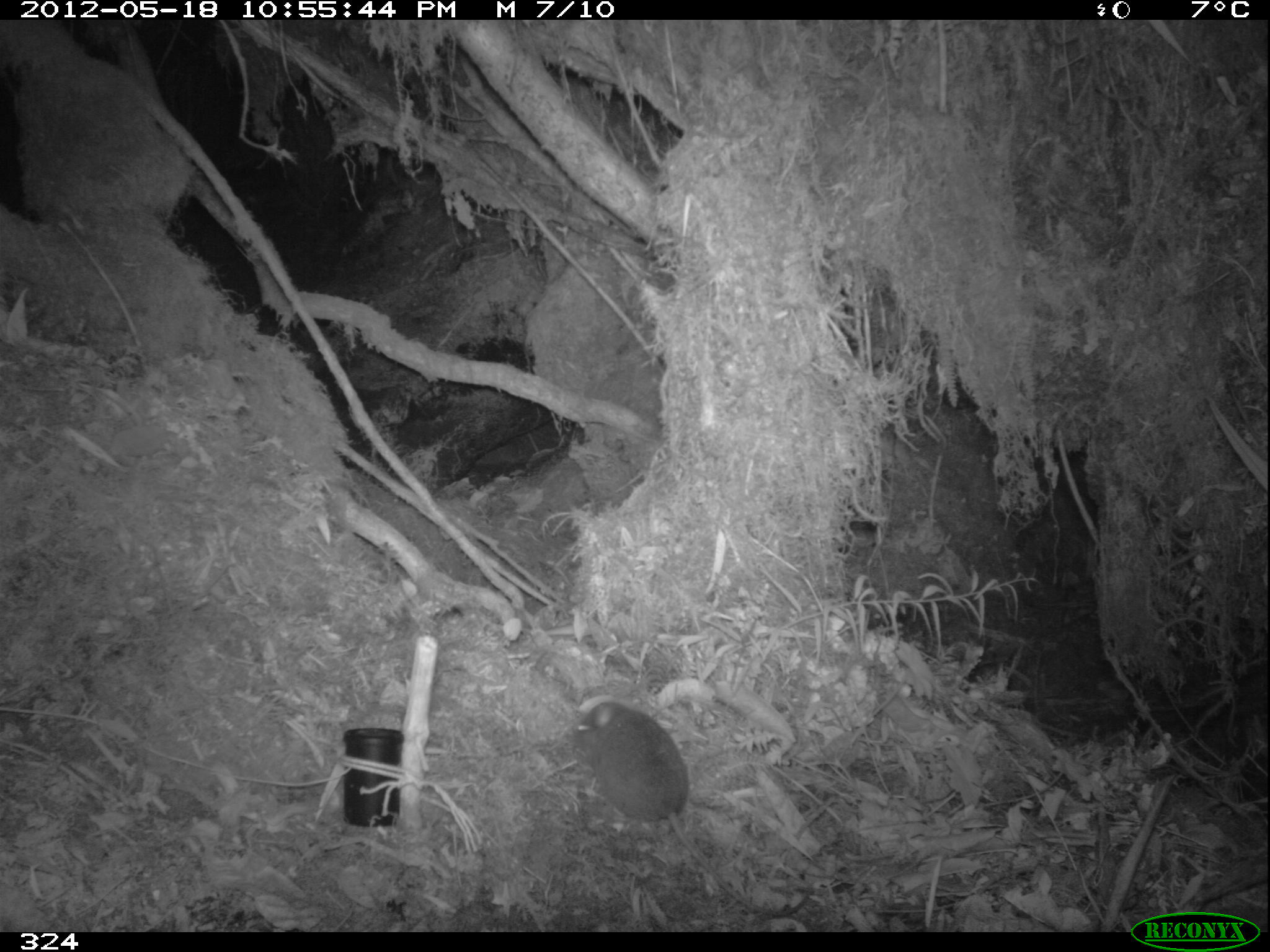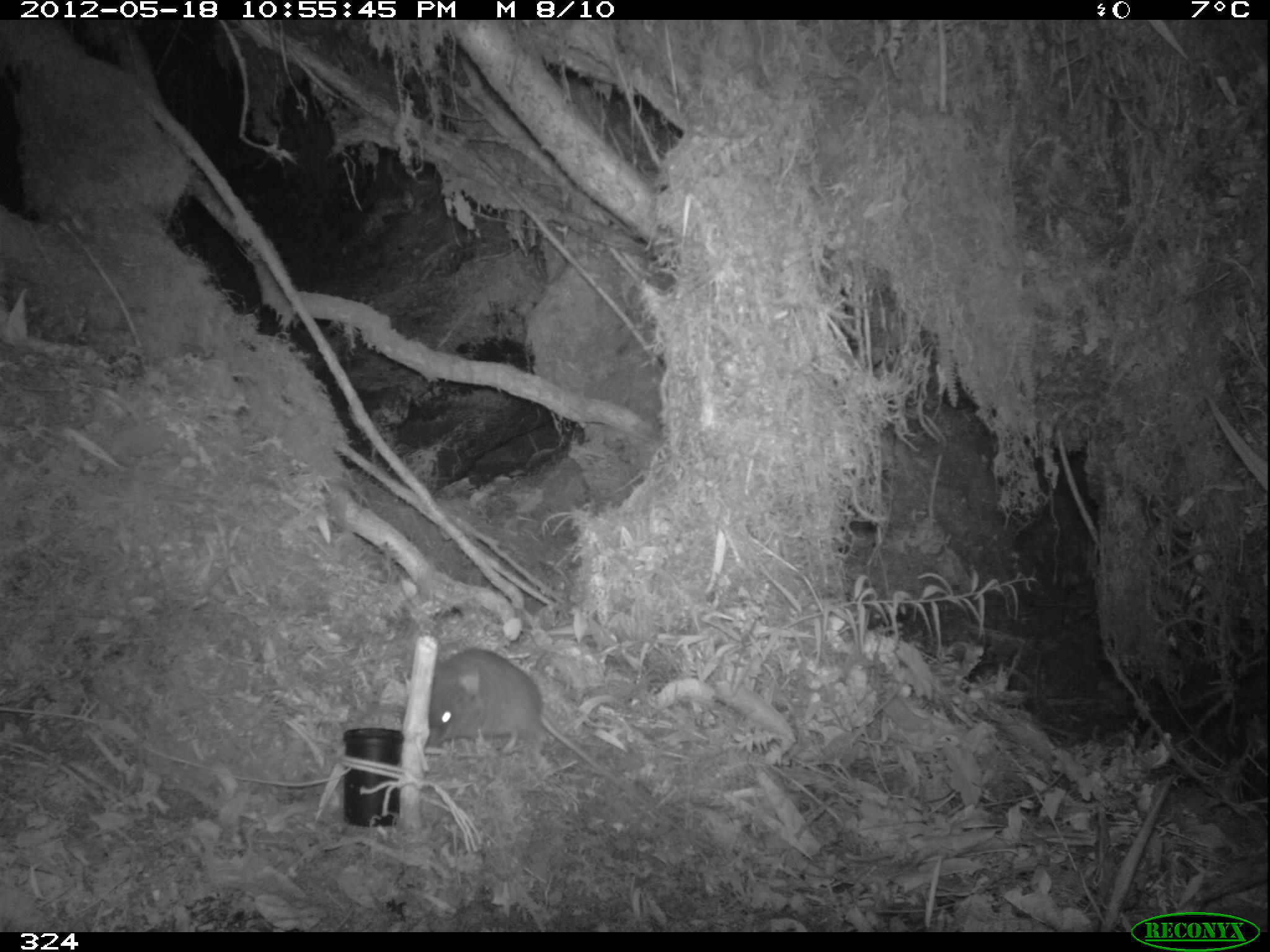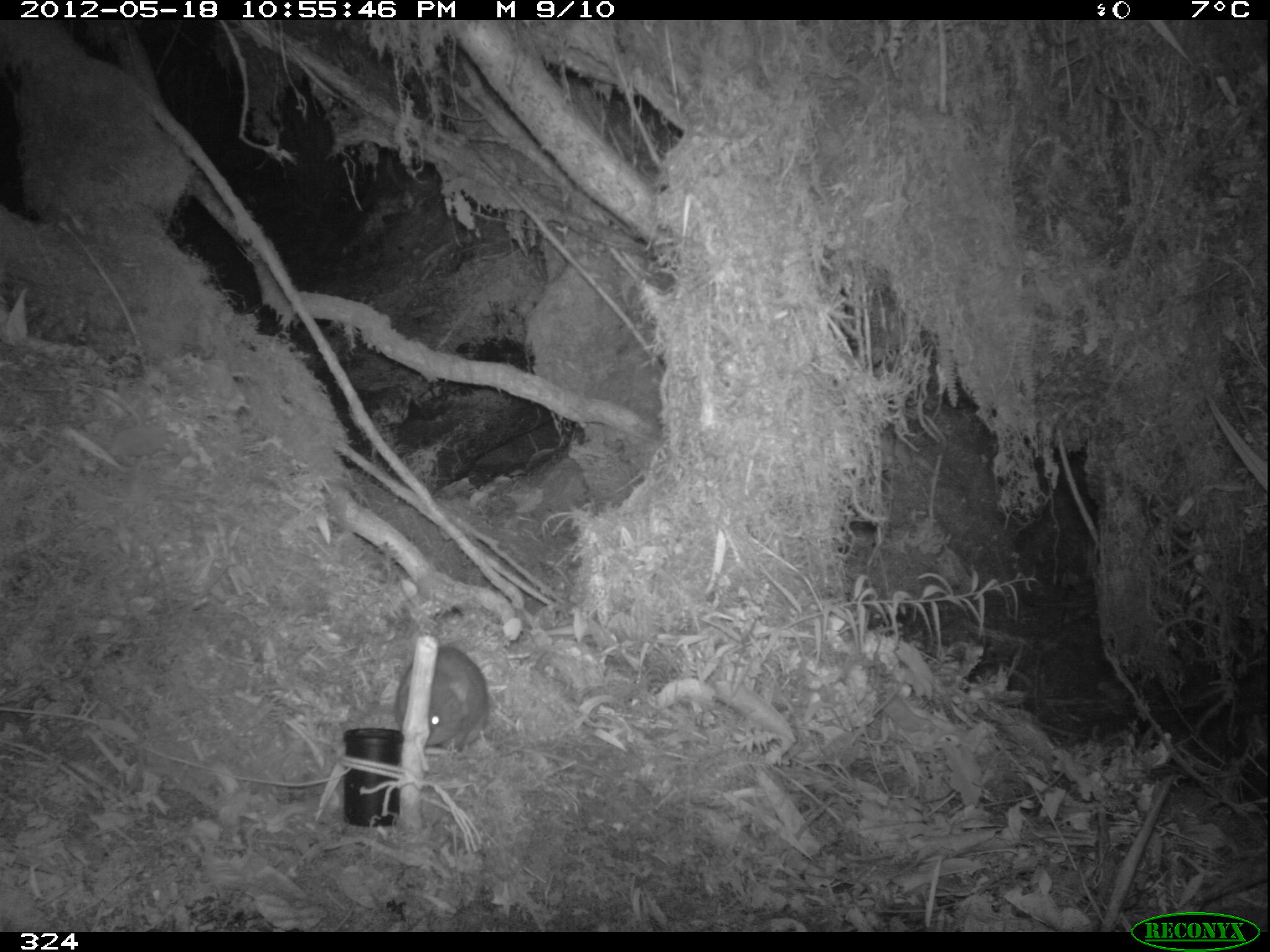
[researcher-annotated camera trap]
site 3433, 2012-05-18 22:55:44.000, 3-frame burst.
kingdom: Animalia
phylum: Chordata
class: Mammalia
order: Rodentia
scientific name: Rodentia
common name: rodents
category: unknown rodent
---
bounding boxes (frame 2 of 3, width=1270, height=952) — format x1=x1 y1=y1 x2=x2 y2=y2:
unknown rodent: x1=423 y1=648 x2=711 y2=868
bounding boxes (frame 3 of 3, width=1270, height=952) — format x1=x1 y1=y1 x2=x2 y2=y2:
unknown rodent: x1=394 y1=645 x2=489 y2=753